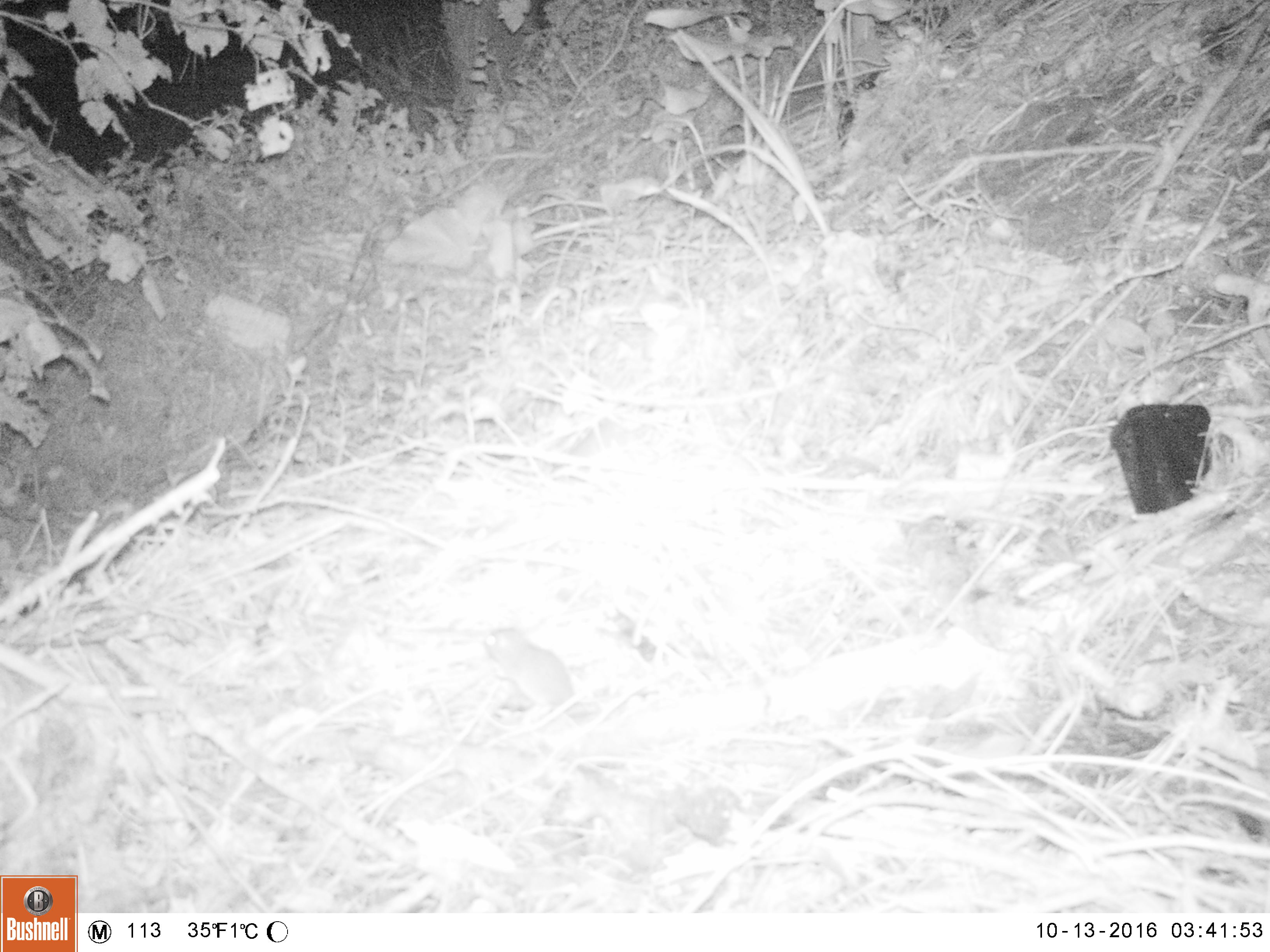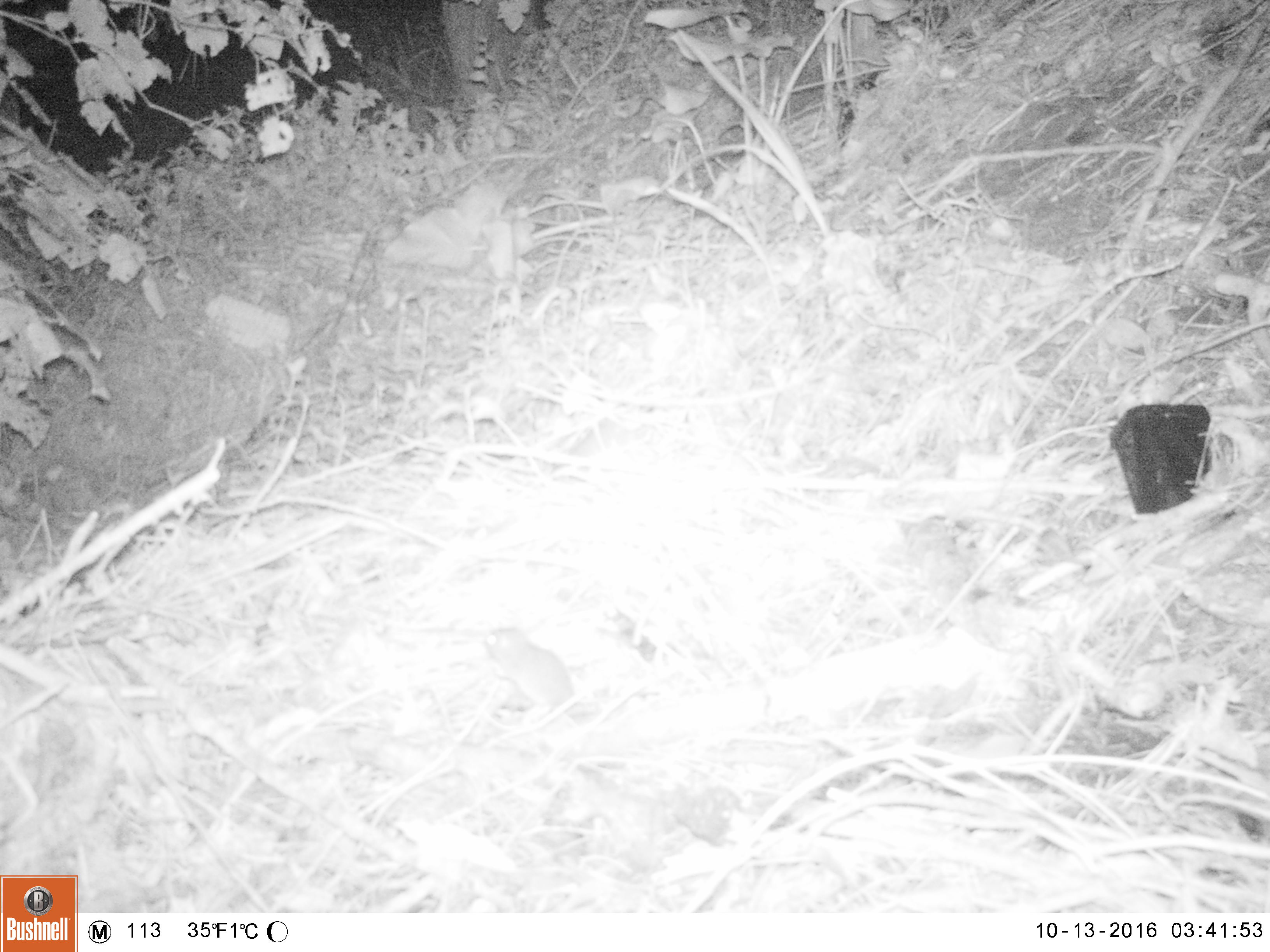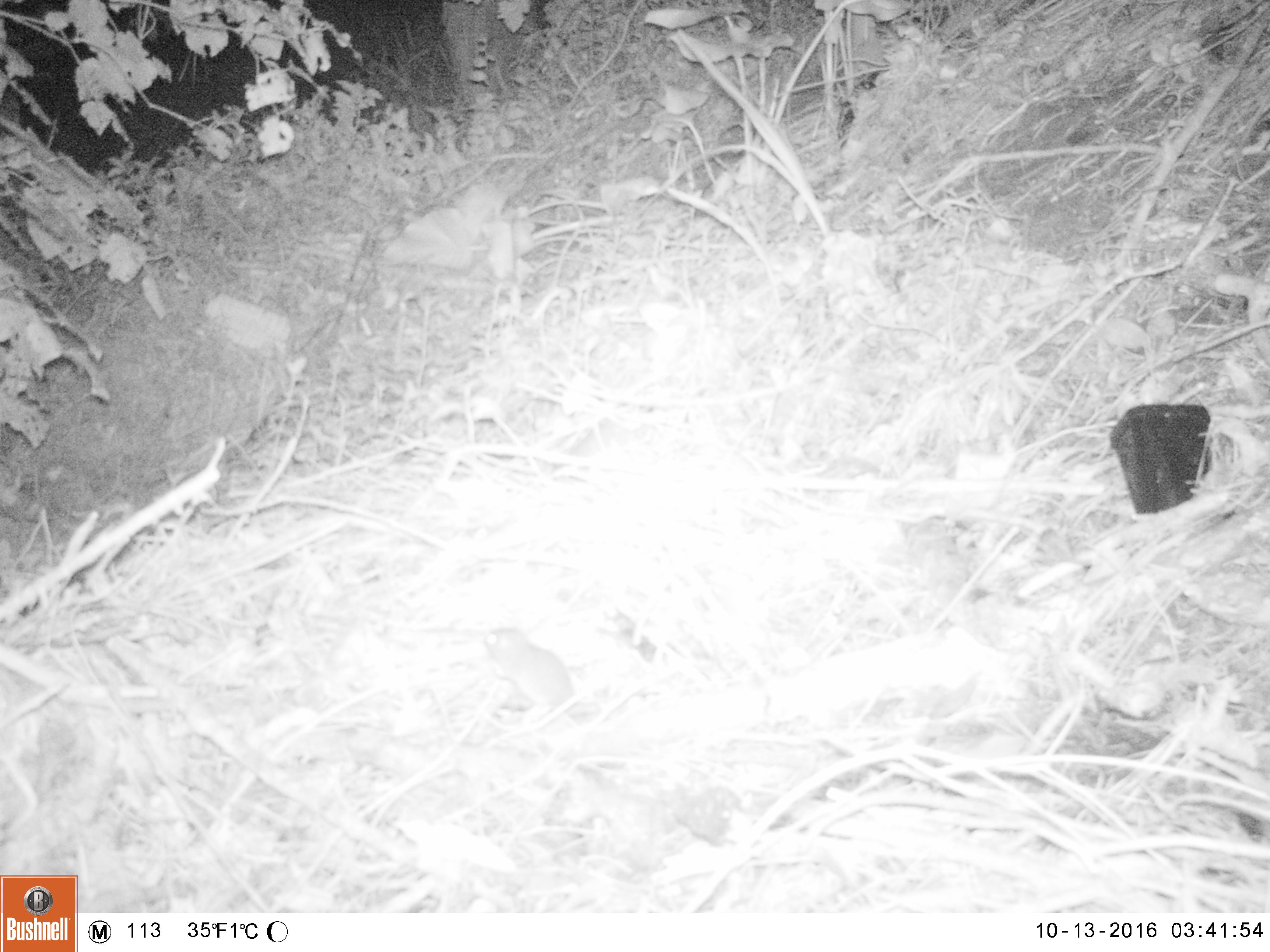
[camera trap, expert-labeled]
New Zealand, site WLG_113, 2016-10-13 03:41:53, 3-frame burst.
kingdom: Animalia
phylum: Chordata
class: Mammalia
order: Rodentia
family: Muridae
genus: Mus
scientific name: Mus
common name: mouse